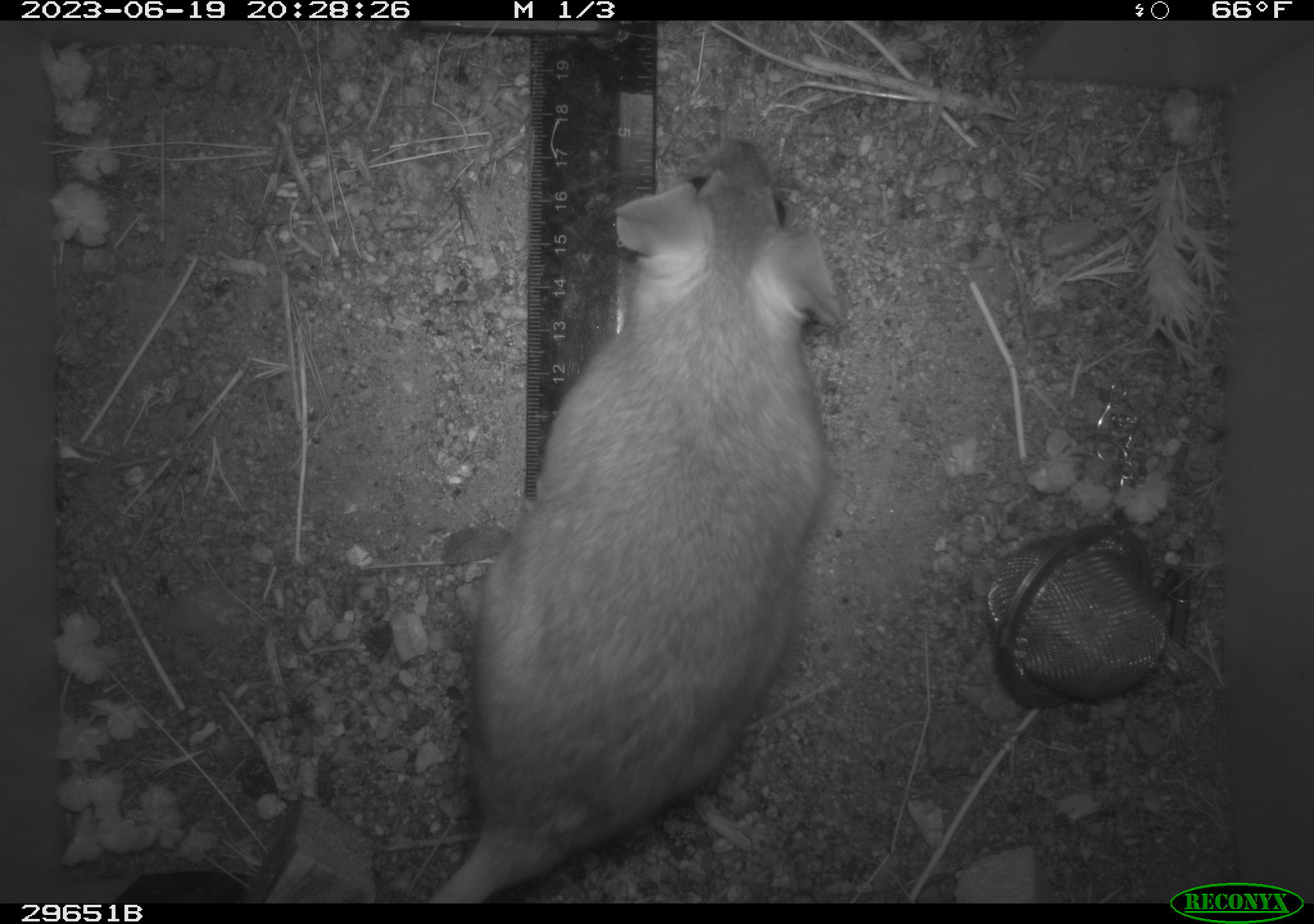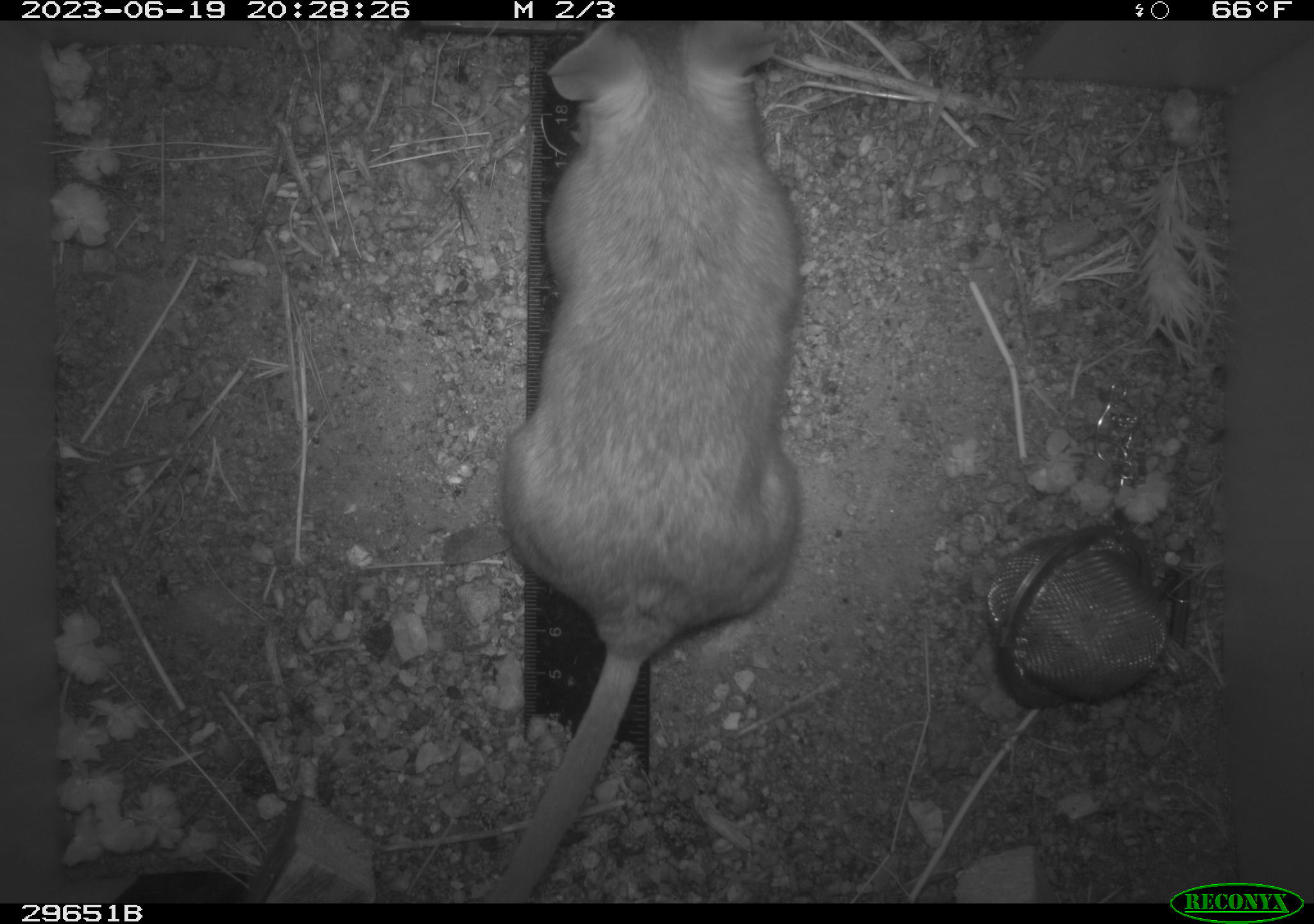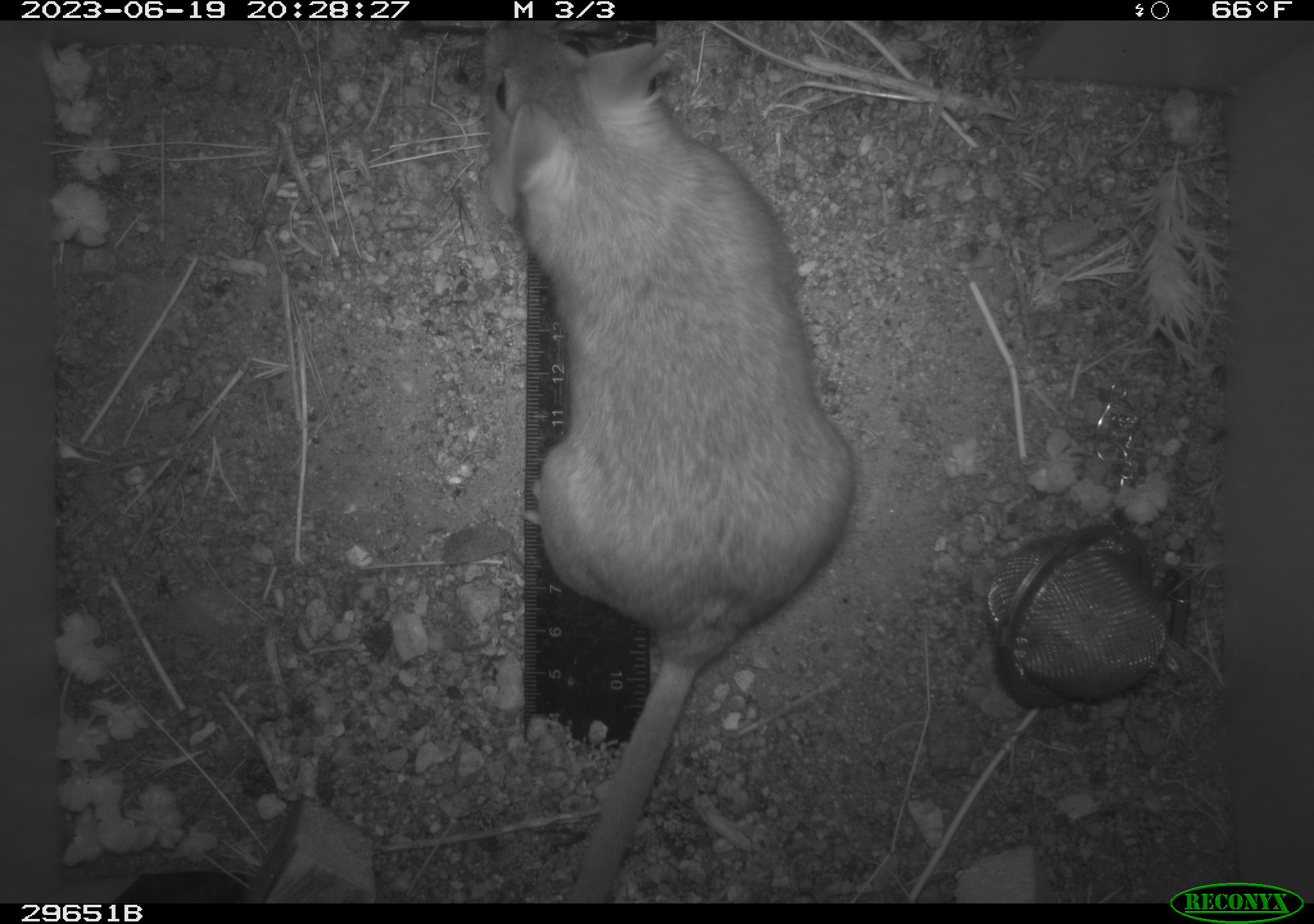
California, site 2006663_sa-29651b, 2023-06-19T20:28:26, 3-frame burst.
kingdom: Animalia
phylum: Chordata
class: Mammalia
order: Rodentia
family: Cricetidae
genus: Neotoma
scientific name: Neotoma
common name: pack rat or woodrat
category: neotoma species